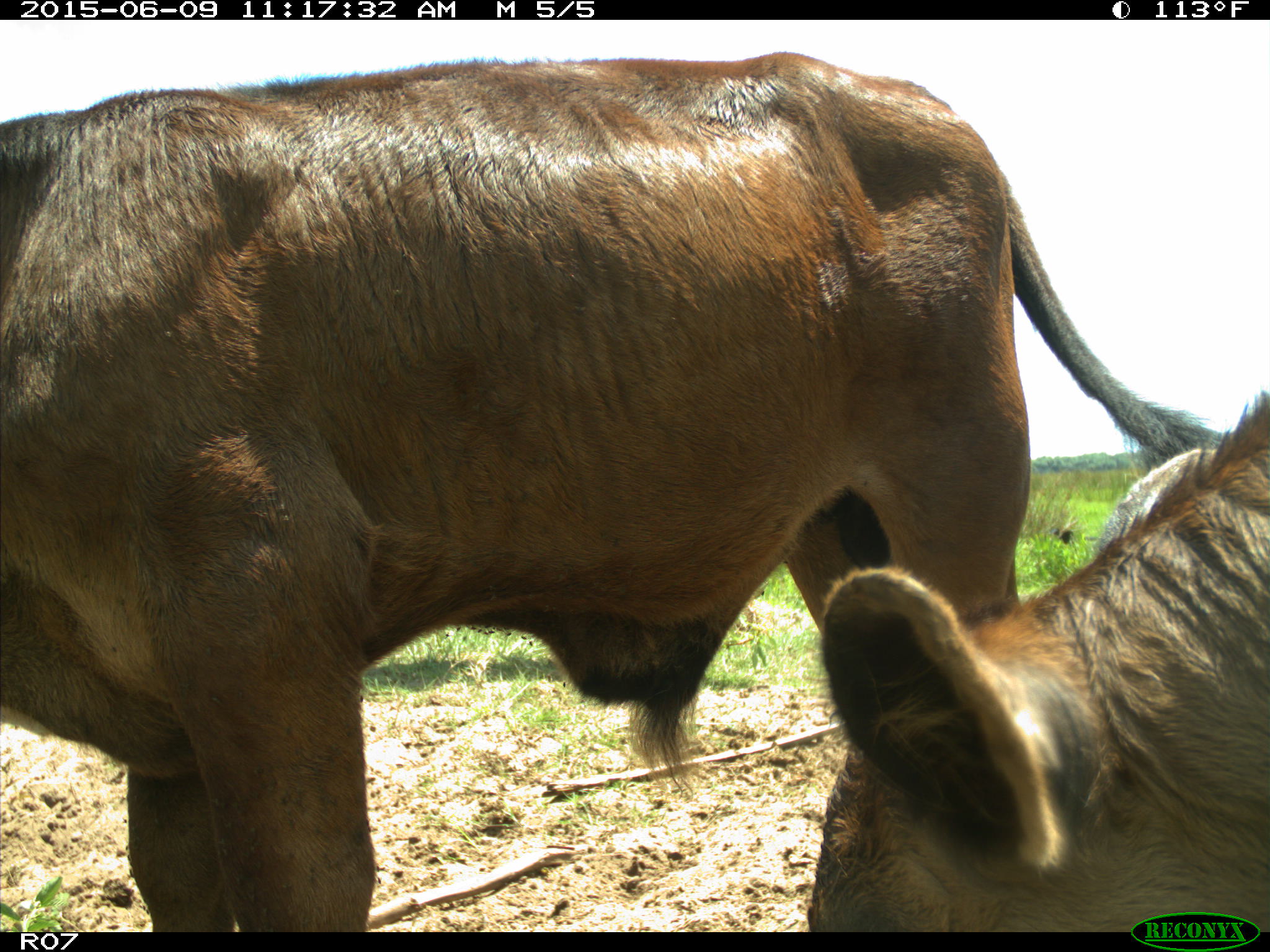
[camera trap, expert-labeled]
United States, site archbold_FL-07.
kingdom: Animalia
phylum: Chordata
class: Mammalia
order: Artiodactyla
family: Bovidae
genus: Bos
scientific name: Bos taurus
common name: domestic cow